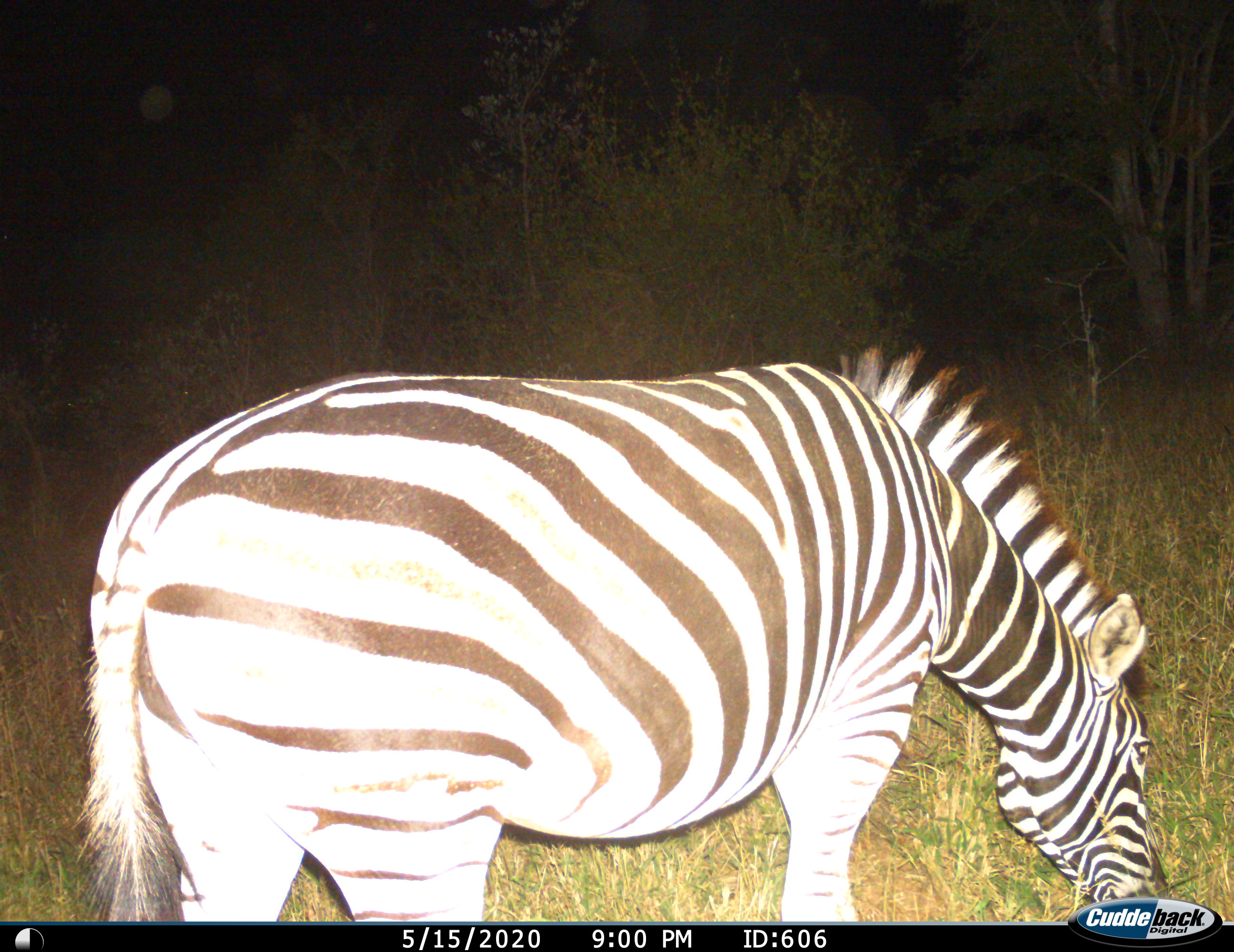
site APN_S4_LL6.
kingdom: Animalia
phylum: Chordata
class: Mammalia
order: Perissodactyla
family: Equidae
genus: Equus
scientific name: Equus quagga burchellii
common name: burchell's zebra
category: zebraburchells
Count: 1.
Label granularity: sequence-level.